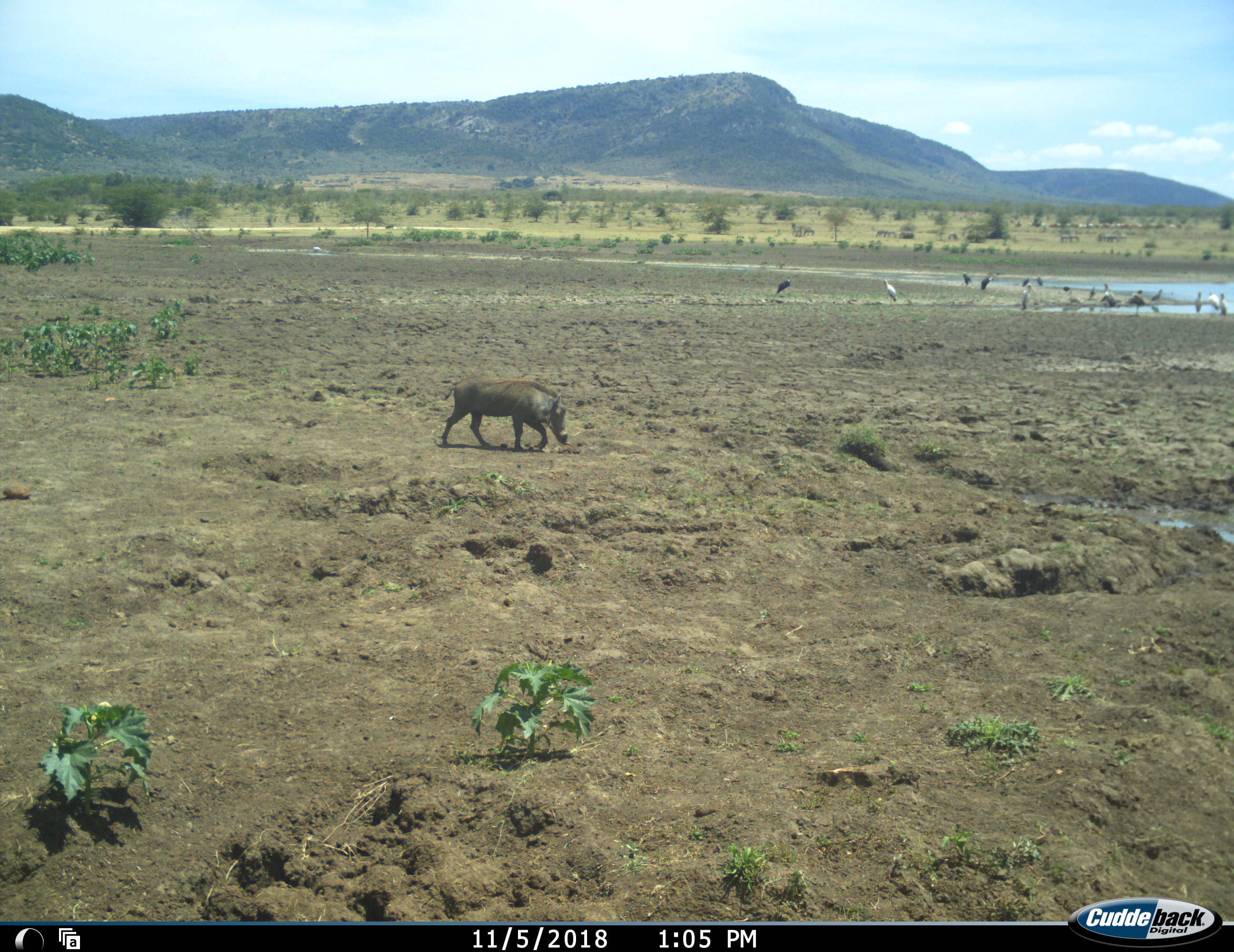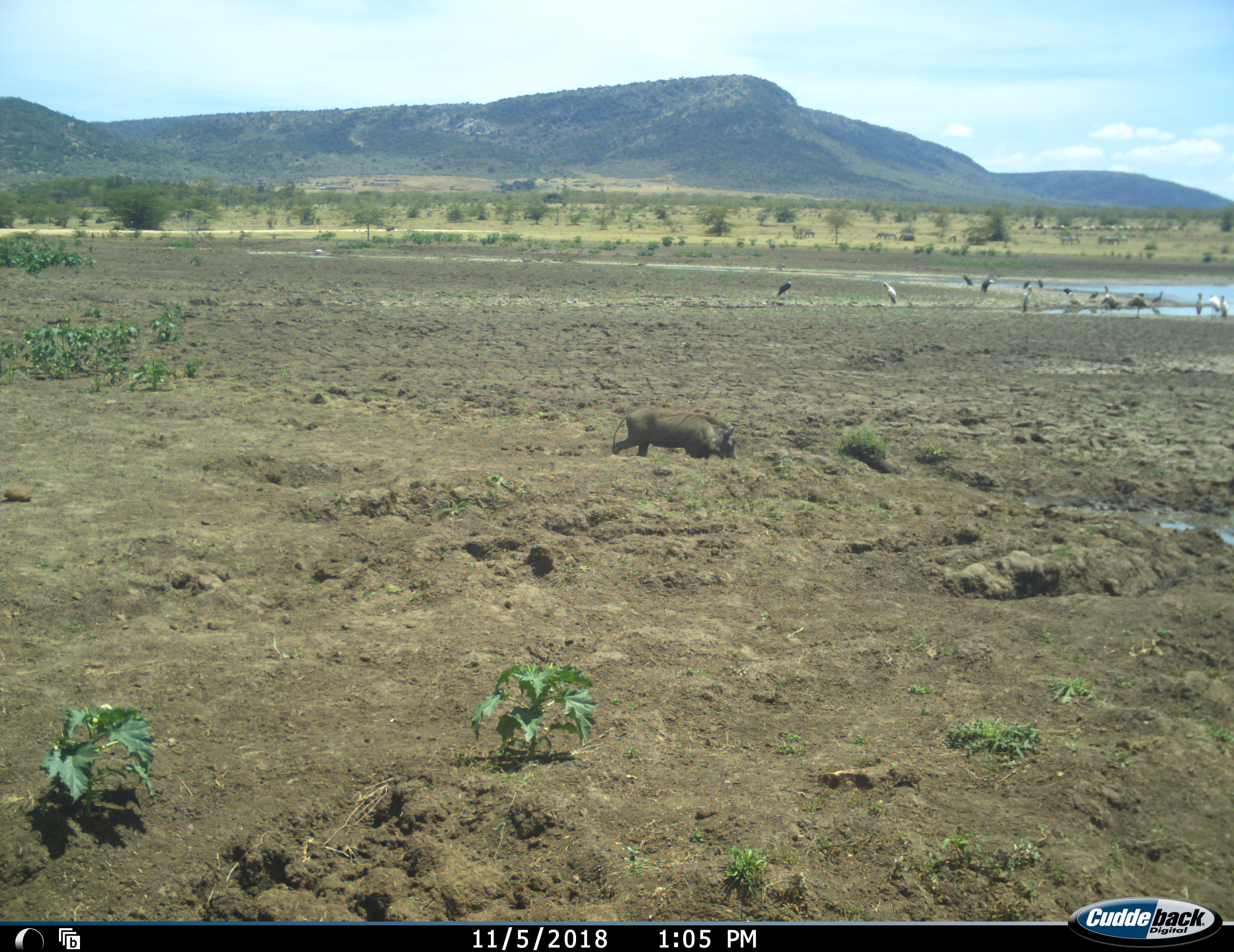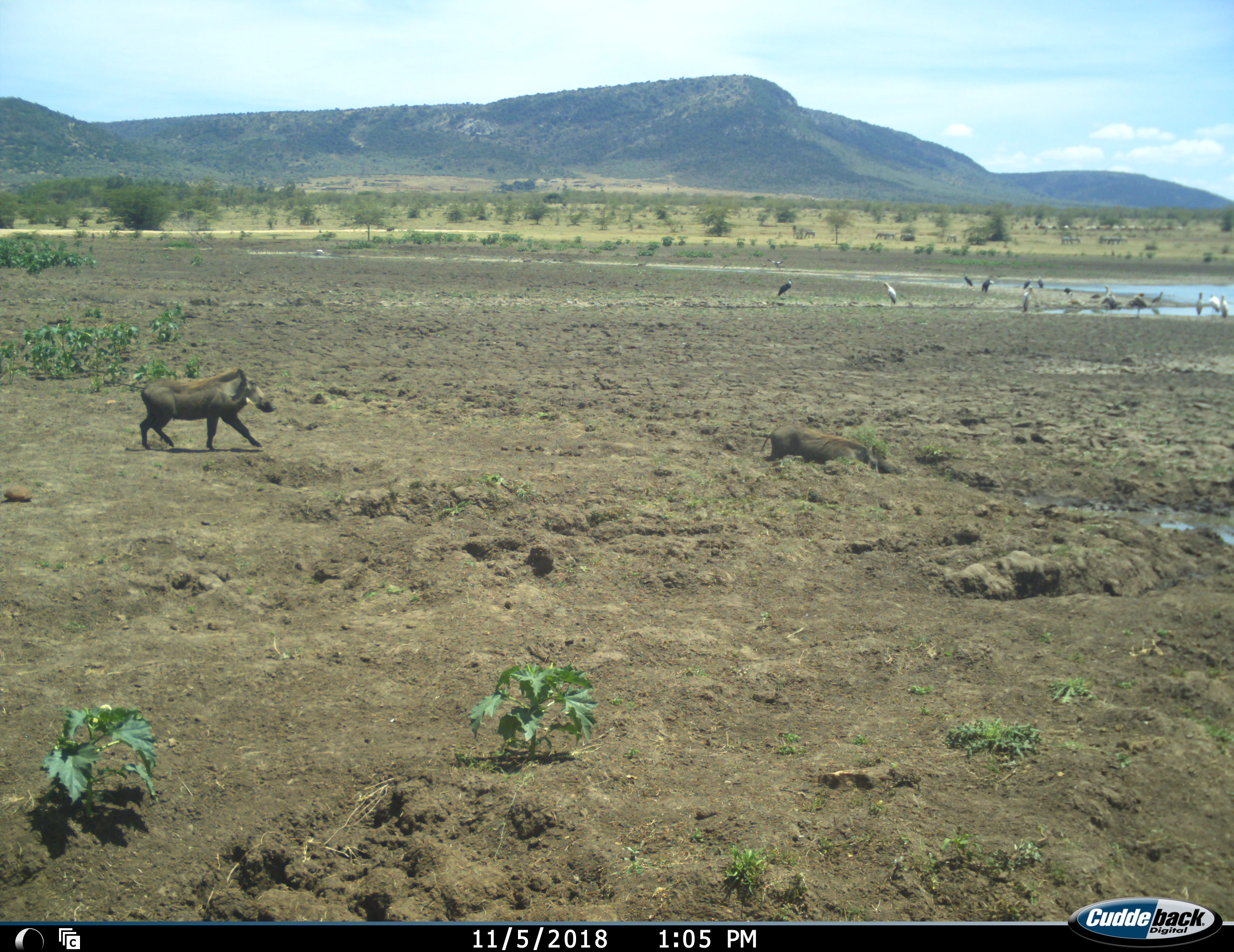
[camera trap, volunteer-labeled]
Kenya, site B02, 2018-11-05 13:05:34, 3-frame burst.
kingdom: Animalia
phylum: Chordata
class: Aves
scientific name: Aves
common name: bird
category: birdother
Birdother (bird) (Aves), count 11-50. Behavior (volunteer vote fractions): standing 86%, resting 14%, moving 0%, interacting 0%. Young present (vote fraction): 0%. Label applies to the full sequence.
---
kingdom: Animalia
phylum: Chordata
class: Mammalia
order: Artiodactyla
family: Suidae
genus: Phacochoerus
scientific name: Phacochoerus africanus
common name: warthog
Warthog (Phacochoerus africanus), count 2. Behavior (volunteer vote fractions): standing 0%, resting 0%, moving 100%, interacting 0%. Young present (vote fraction): 0%. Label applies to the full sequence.